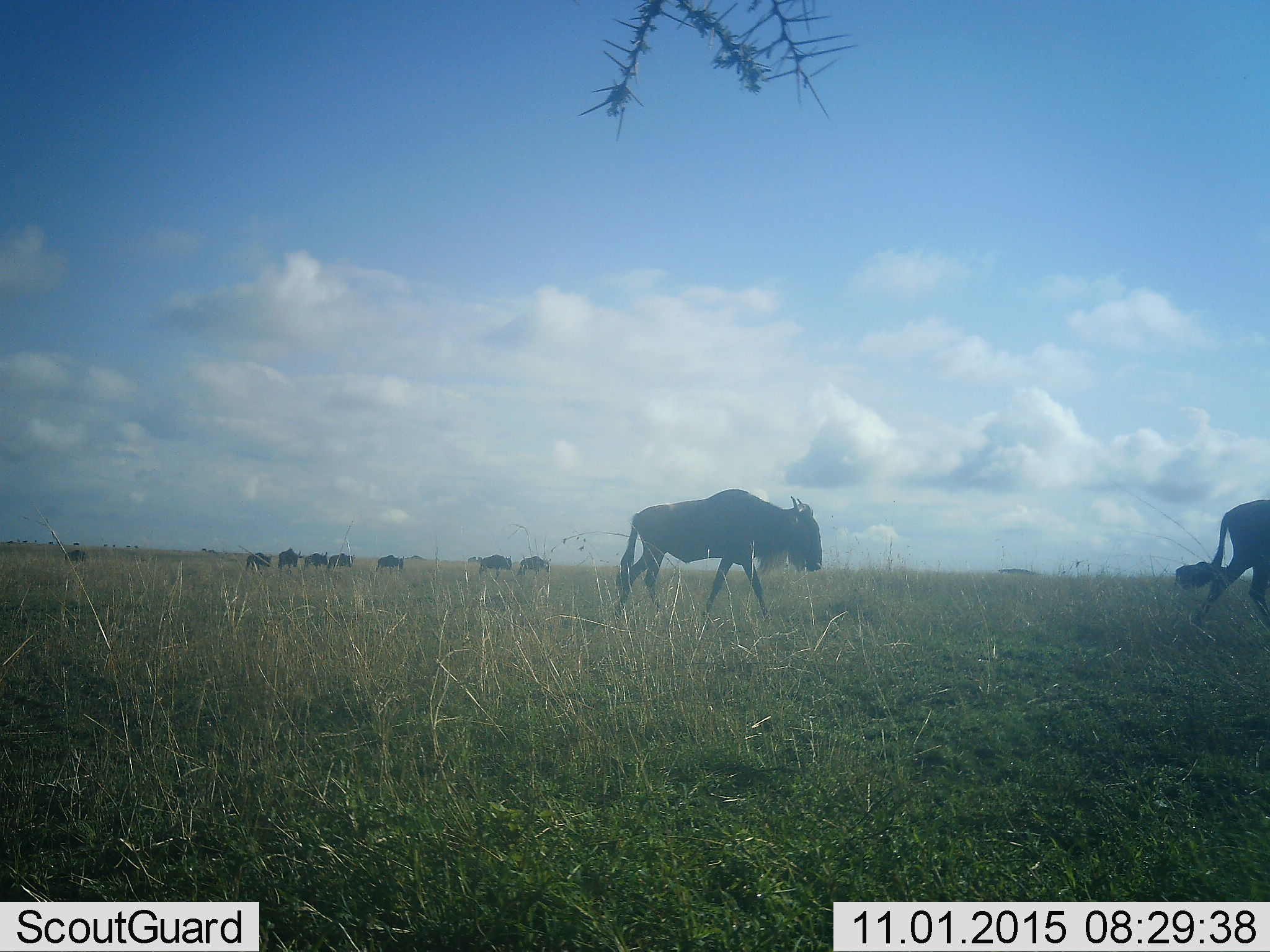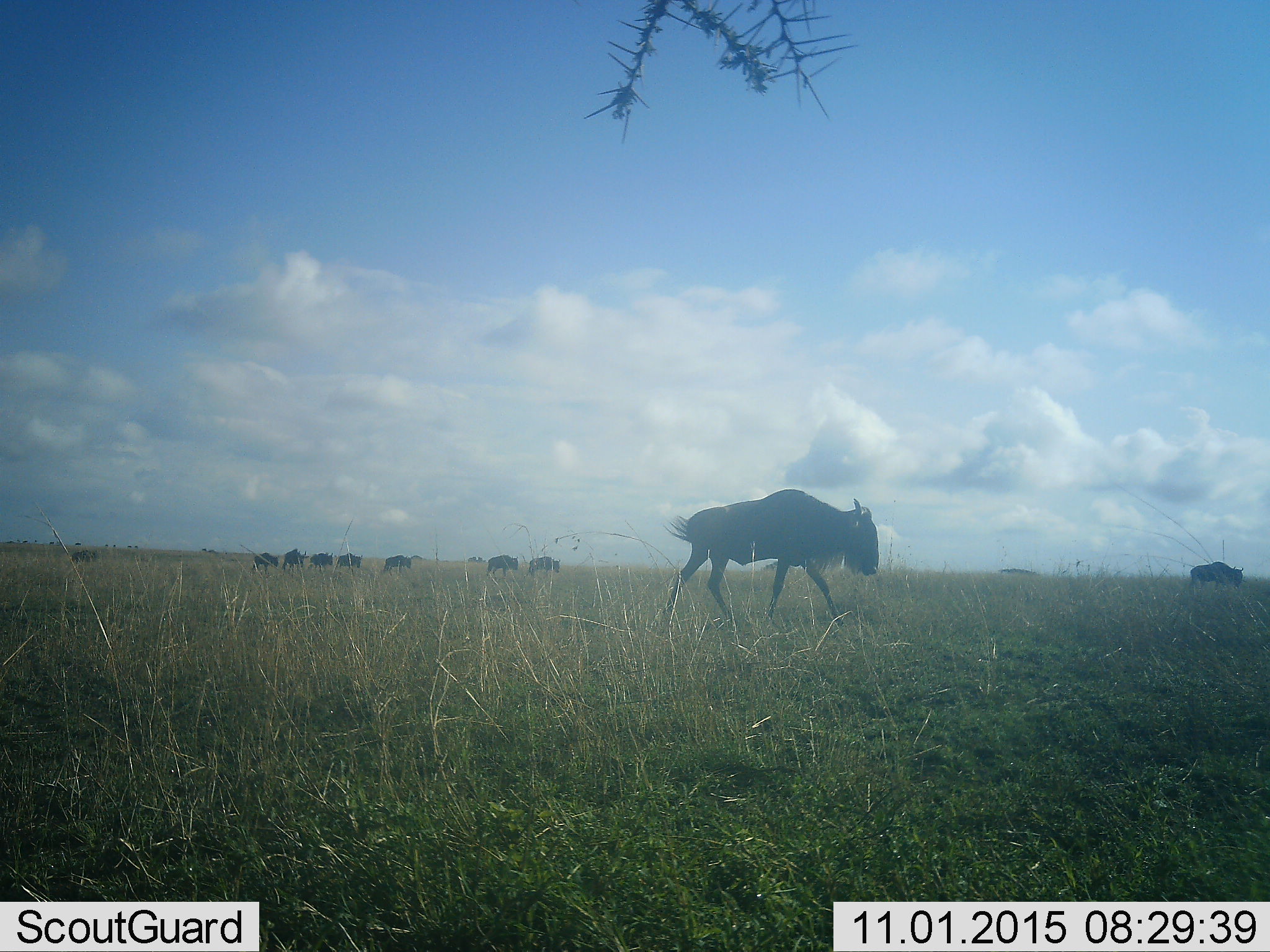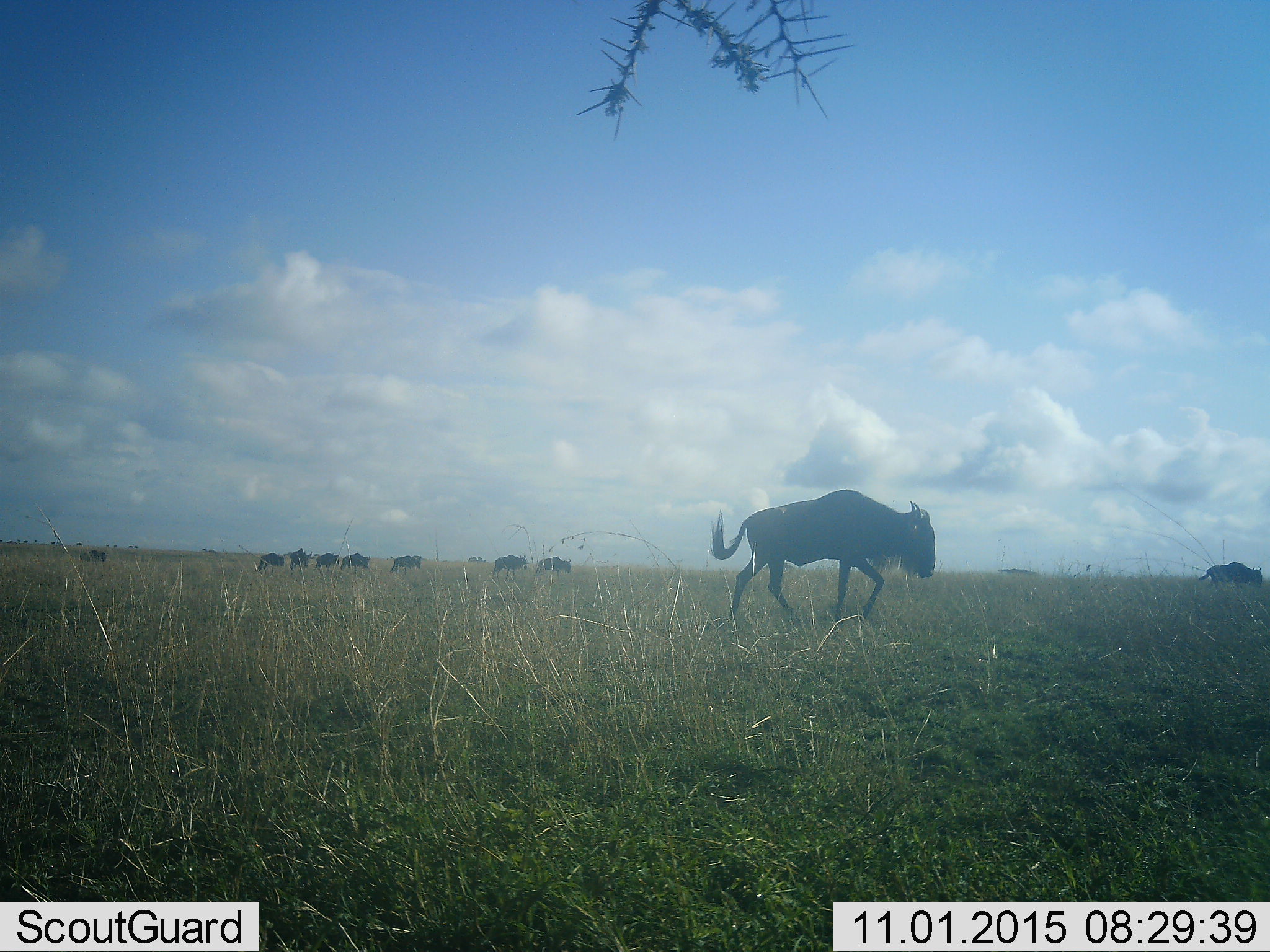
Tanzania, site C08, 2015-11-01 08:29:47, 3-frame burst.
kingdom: Animalia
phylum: Chordata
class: Mammalia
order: Artiodactyla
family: Bovidae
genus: Connochaetes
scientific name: Connochaetes taurinus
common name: blue wildebeest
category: wildebeest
Wildebeest (blue wildebeest) (Connochaetes taurinus), count 11-50. Behavior (volunteer vote fractions): standing 7%, resting 0%, moving 100%, interacting 0%. Young present (vote fraction): 7%. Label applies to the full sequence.